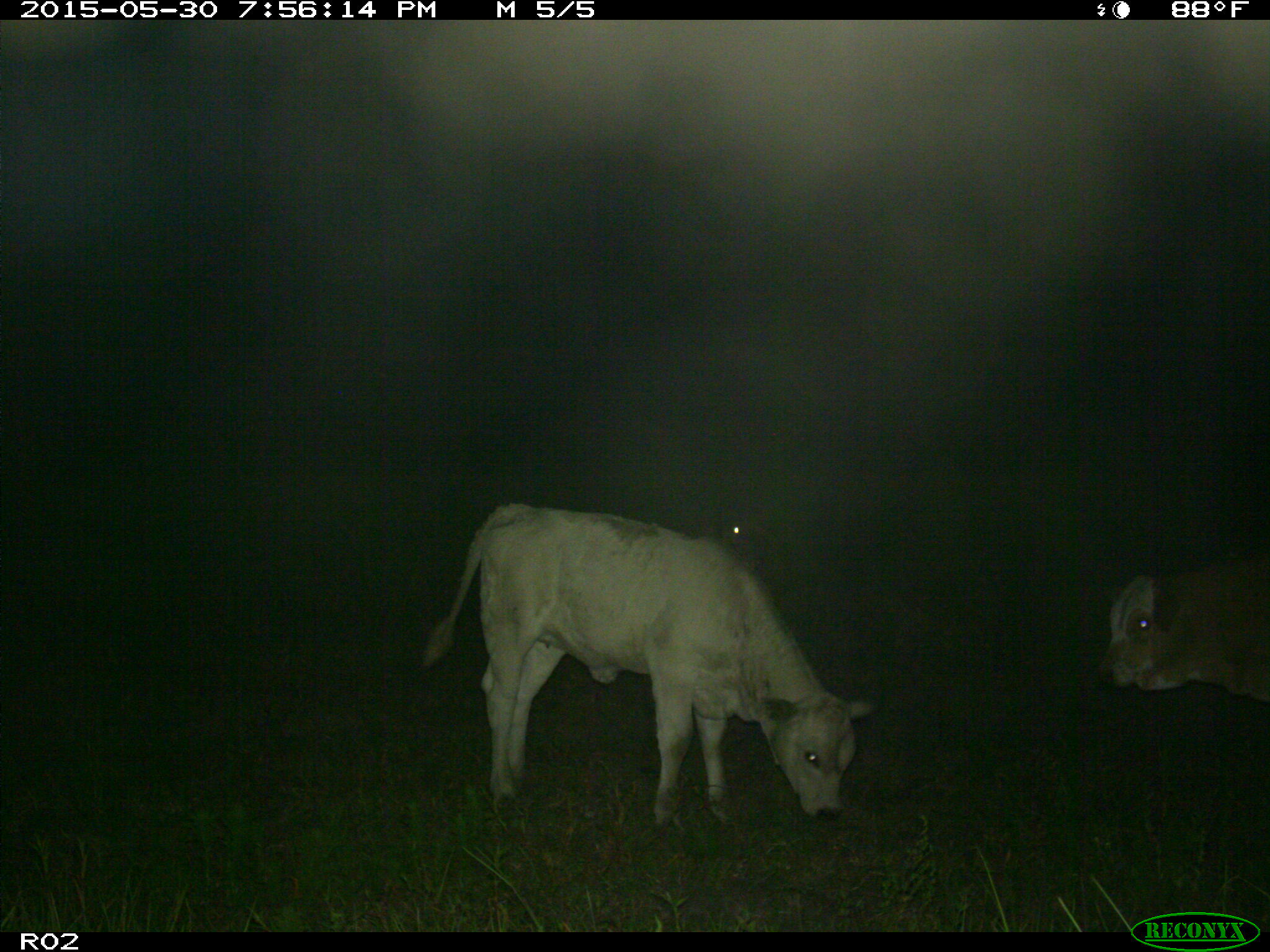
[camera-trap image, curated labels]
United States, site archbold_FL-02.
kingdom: Animalia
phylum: Chordata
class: Mammalia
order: Artiodactyla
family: Bovidae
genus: Bos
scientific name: Bos taurus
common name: domestic cow